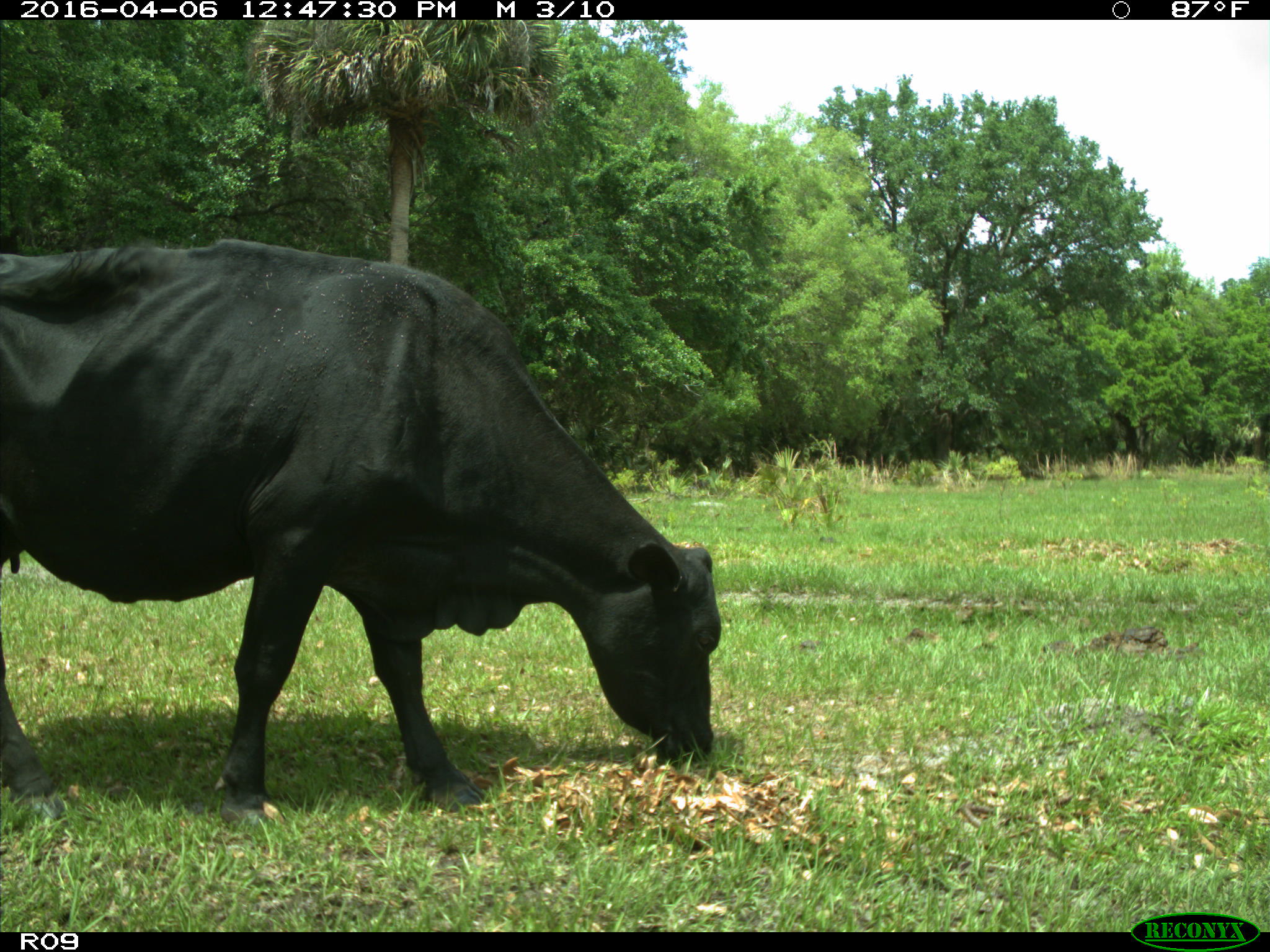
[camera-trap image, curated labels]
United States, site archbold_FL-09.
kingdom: Animalia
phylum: Chordata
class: Mammalia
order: Artiodactyla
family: Bovidae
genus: Bos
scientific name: Bos taurus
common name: domestic cow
Bos taurus (domestic cow).